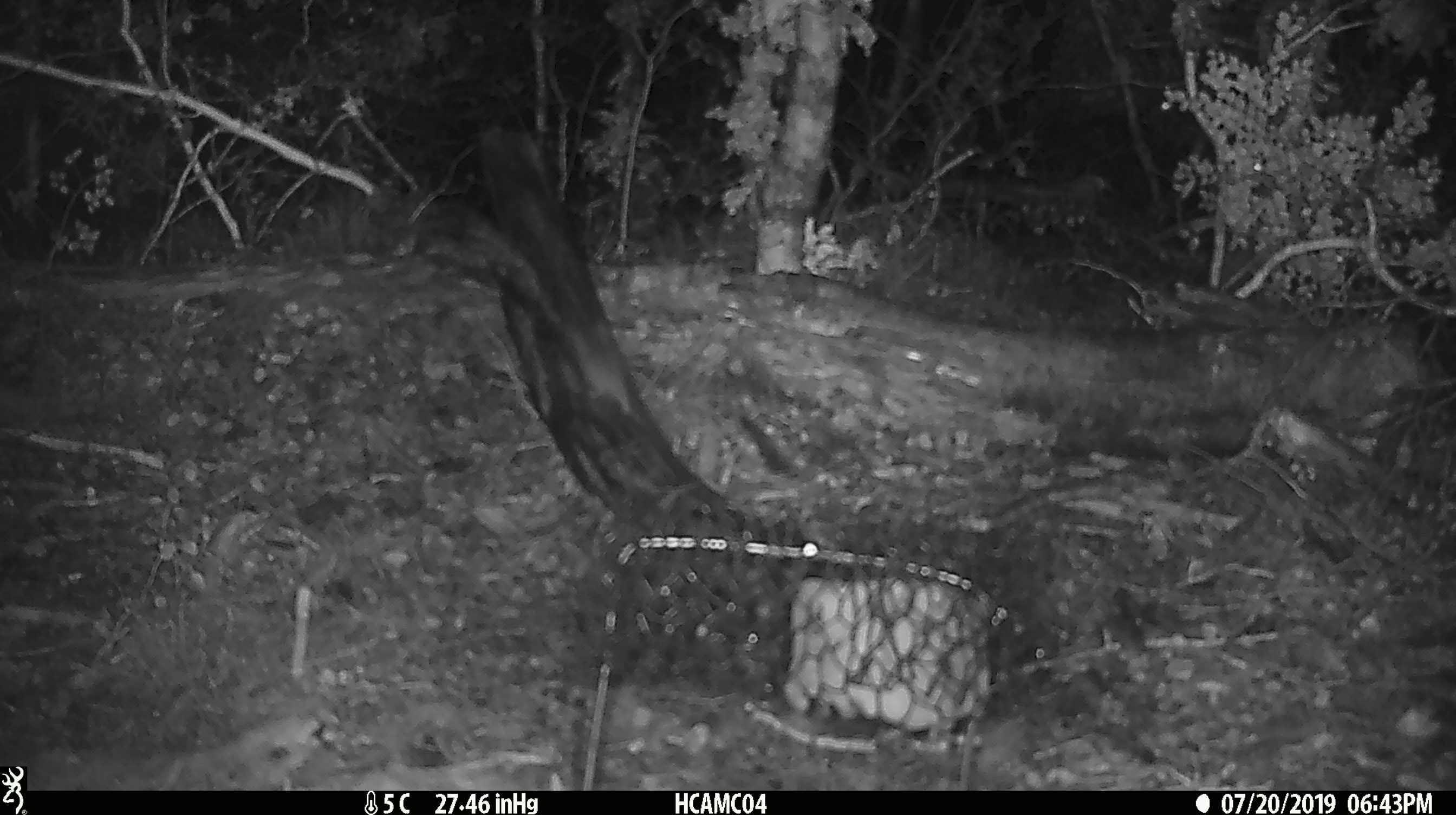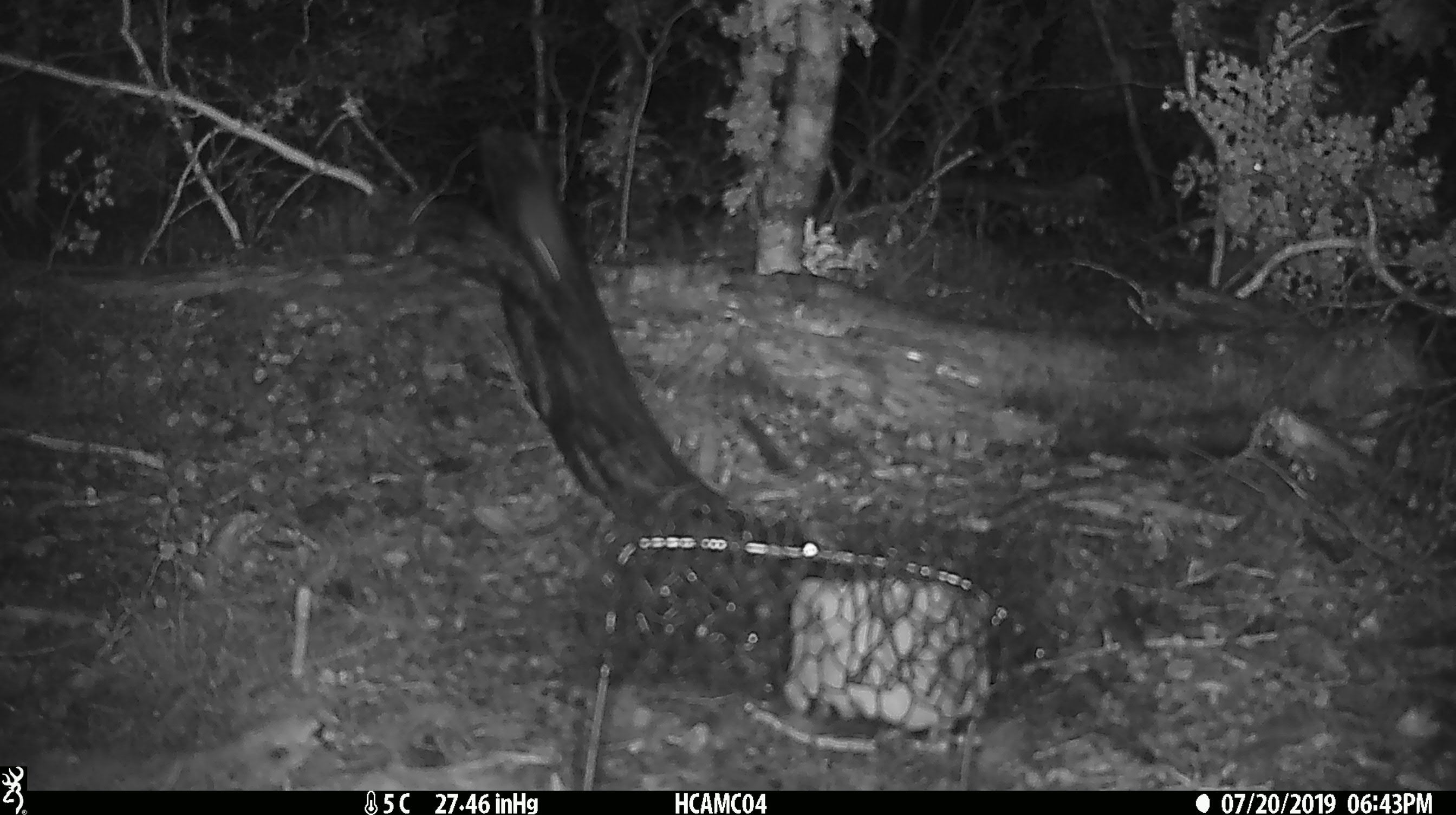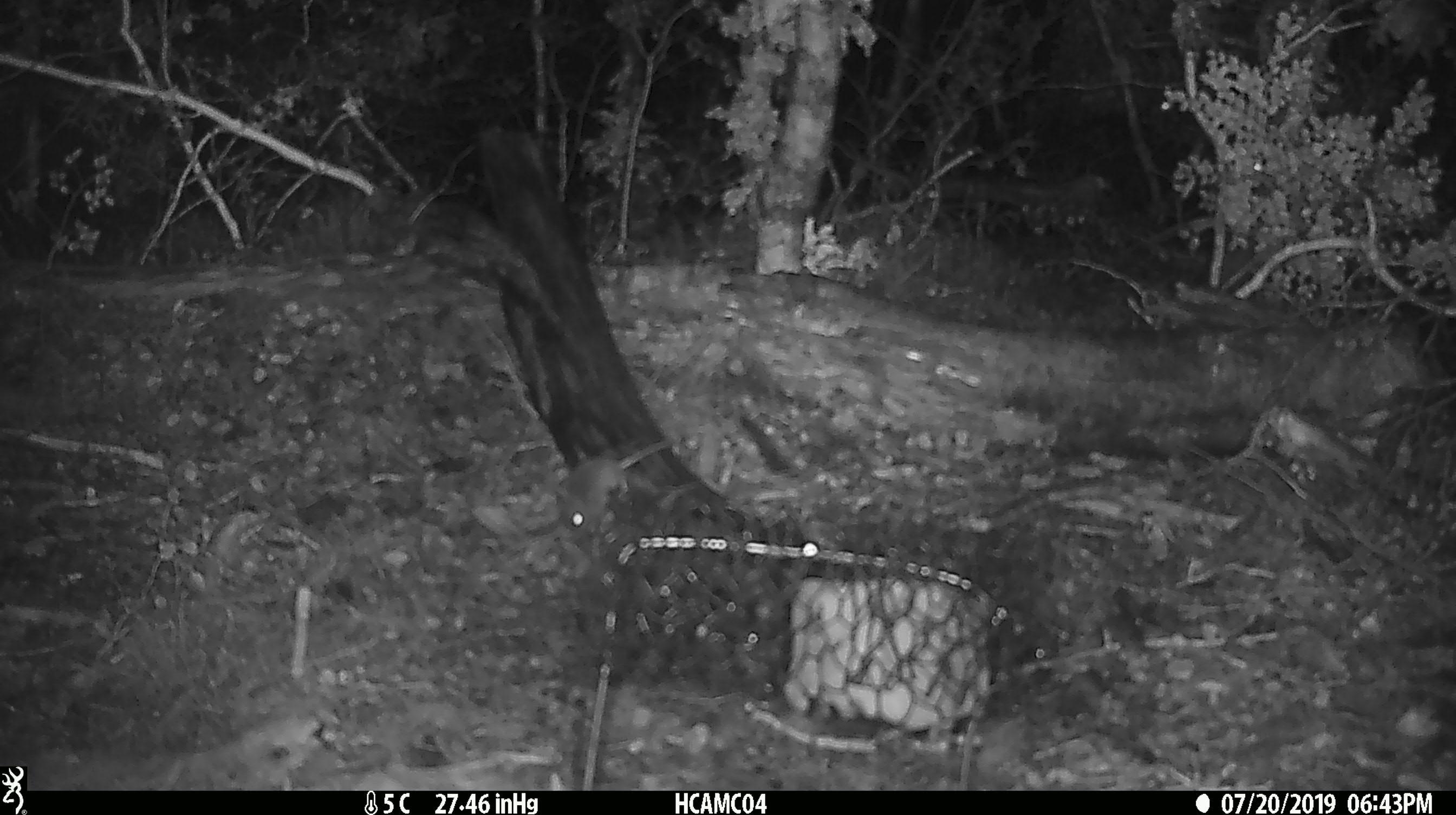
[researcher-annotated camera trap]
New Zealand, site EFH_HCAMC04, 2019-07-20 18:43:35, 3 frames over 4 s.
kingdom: Animalia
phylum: Chordata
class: Mammalia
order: Rodentia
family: Muridae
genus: Mus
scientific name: Mus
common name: mouse